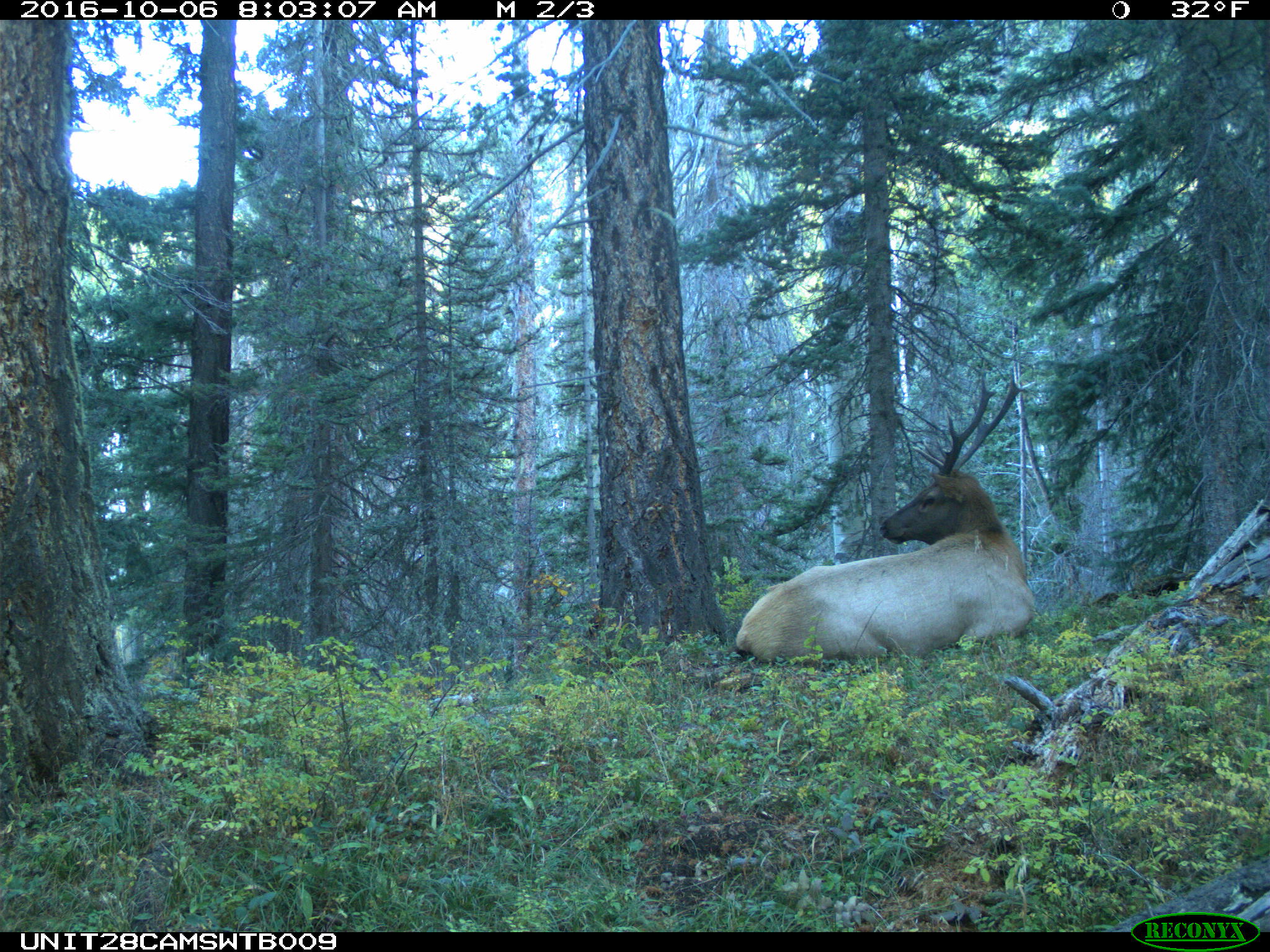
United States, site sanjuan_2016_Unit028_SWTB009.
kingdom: Animalia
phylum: Chordata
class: Mammalia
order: Artiodactyla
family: Cervidae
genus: Cervus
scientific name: Cervus elaphus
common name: red deer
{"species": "Cervus elaphus (red deer)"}